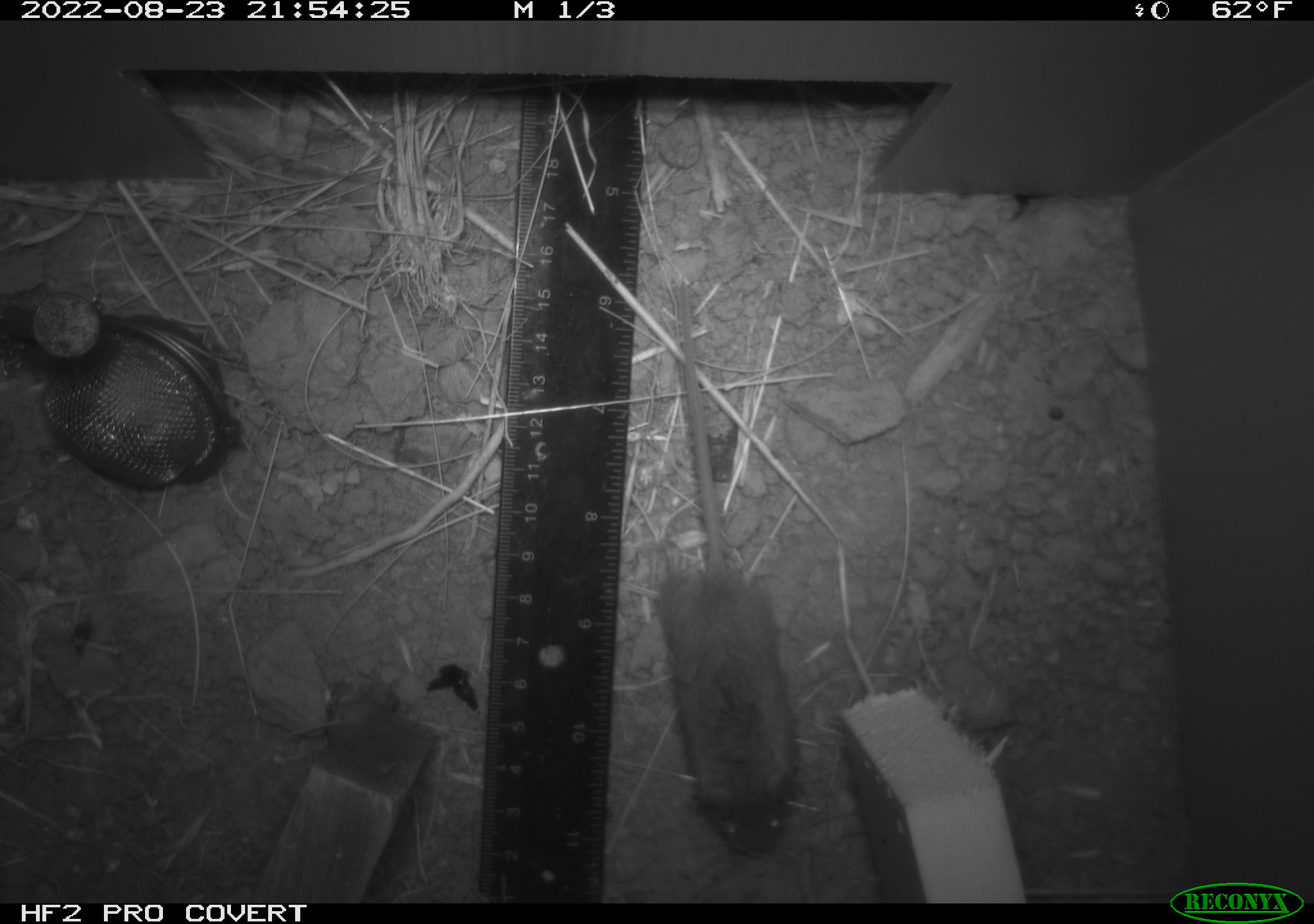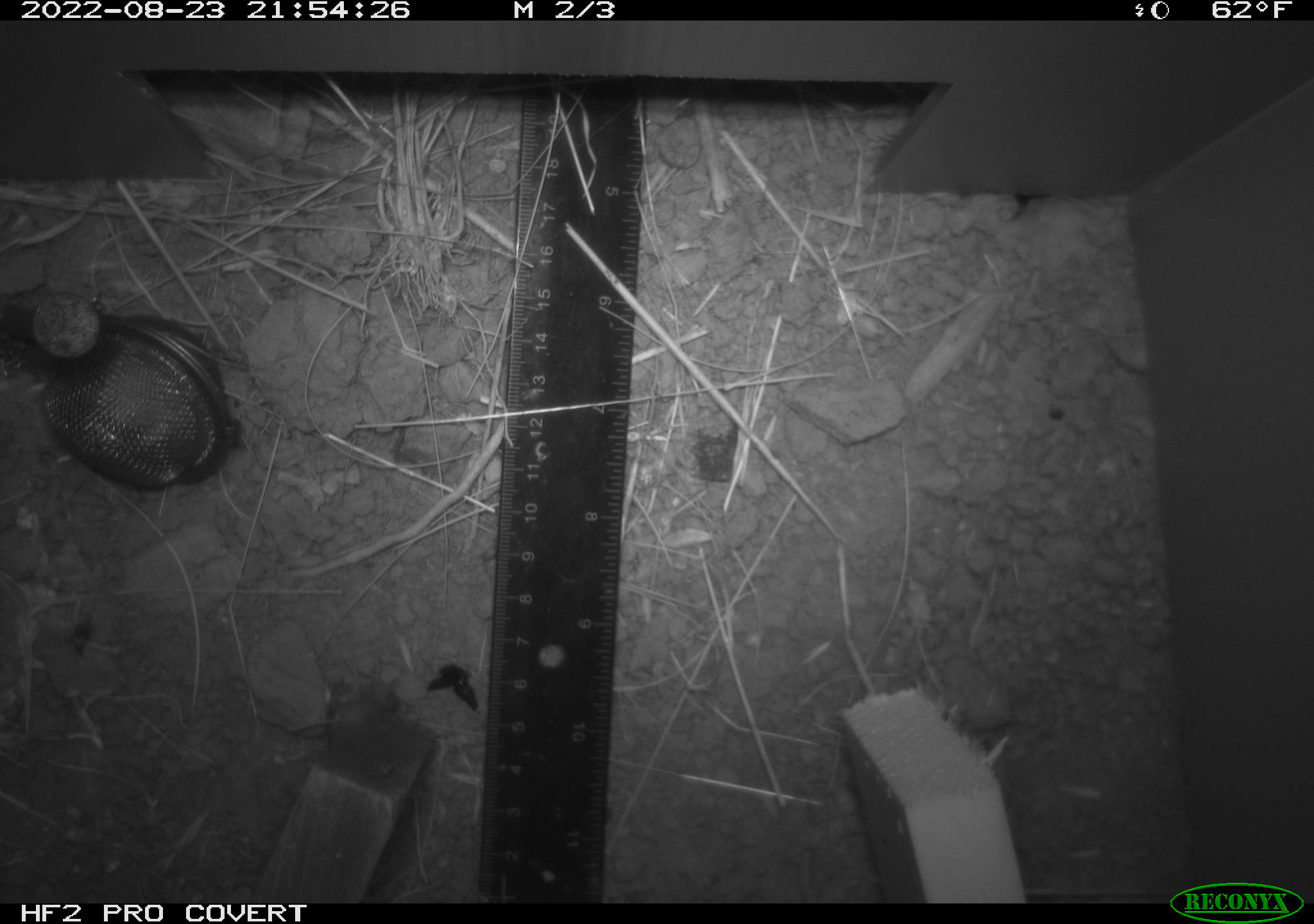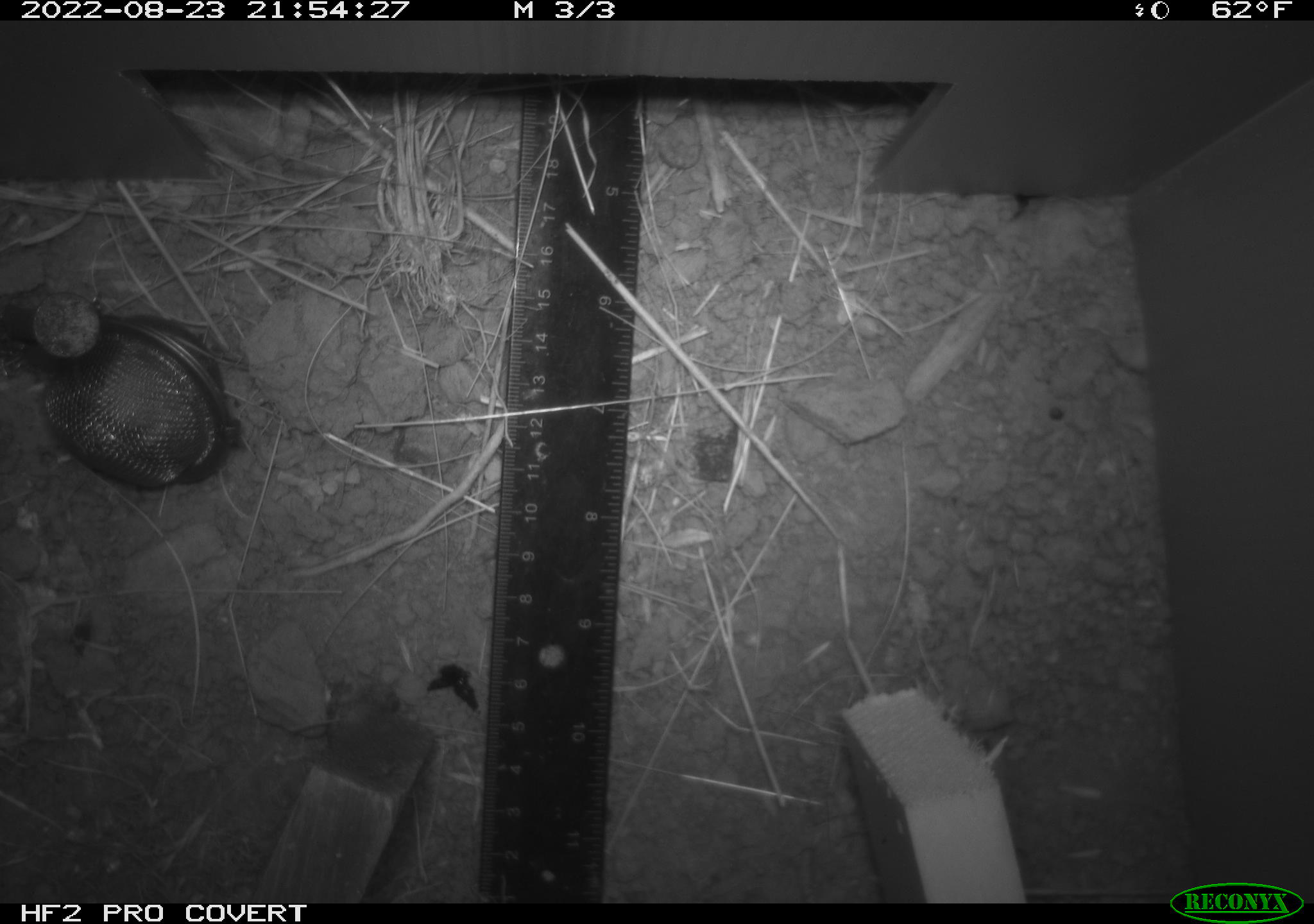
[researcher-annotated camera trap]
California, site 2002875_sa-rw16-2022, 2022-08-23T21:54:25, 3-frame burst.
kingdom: Animalia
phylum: Chordata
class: Mammalia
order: Rodentia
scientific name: Rodentia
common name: mouse species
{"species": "mouse species (Rodentia)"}